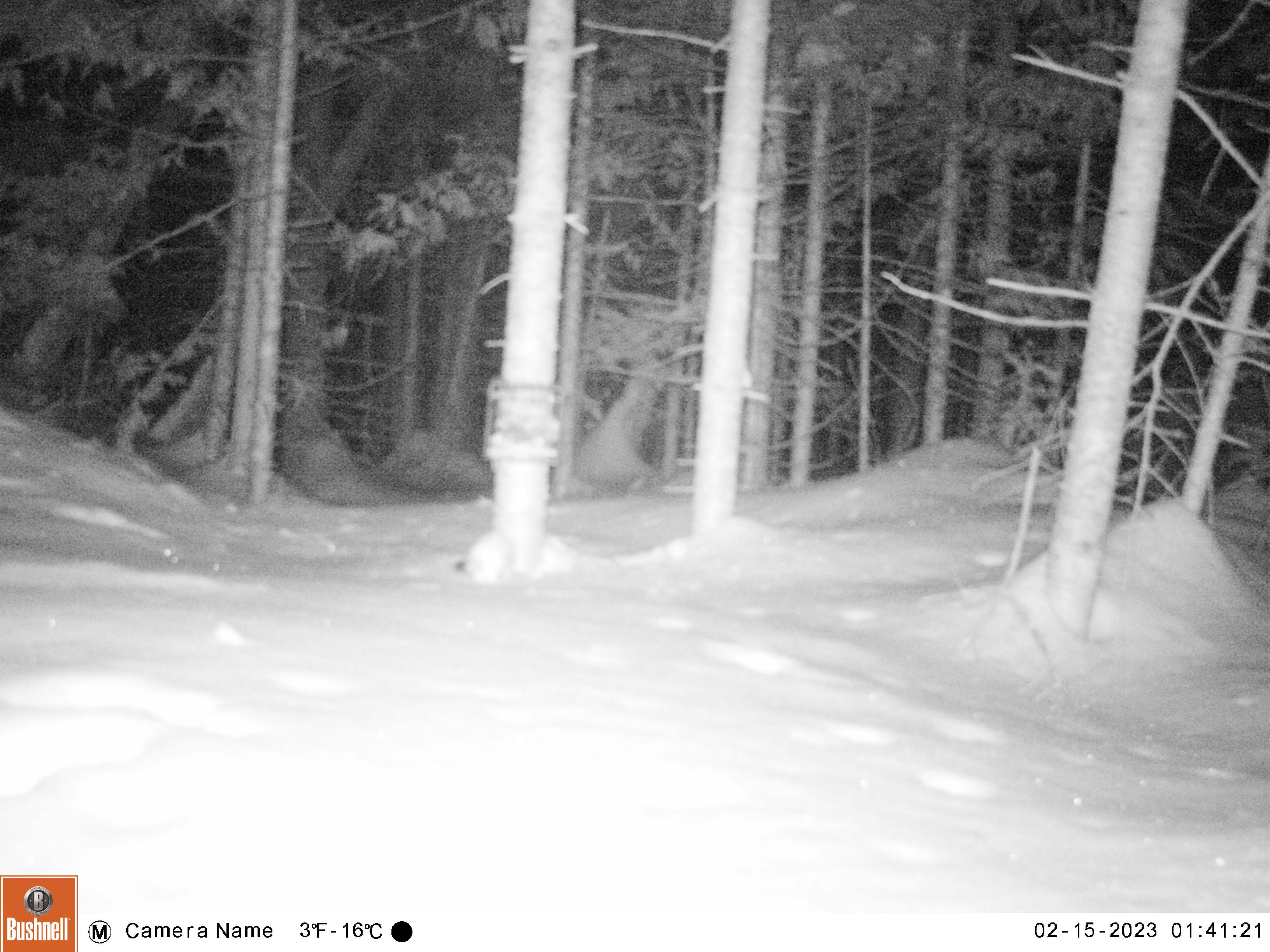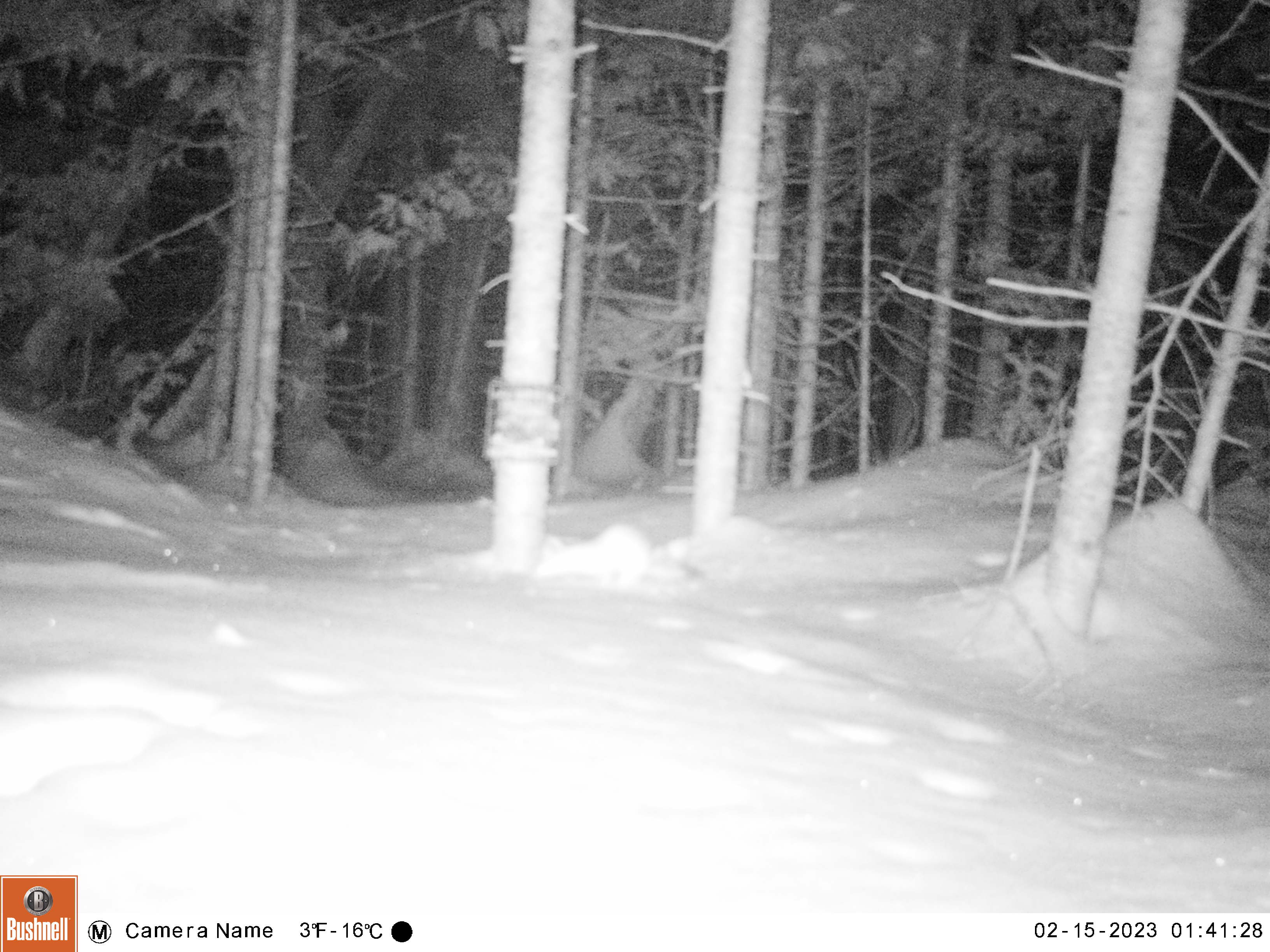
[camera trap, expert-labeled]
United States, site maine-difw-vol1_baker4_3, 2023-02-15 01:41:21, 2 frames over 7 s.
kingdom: Animalia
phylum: Chordata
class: Mammalia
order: Carnivora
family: Mustelidae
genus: Mustela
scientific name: Mustela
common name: weasel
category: weasel sp.